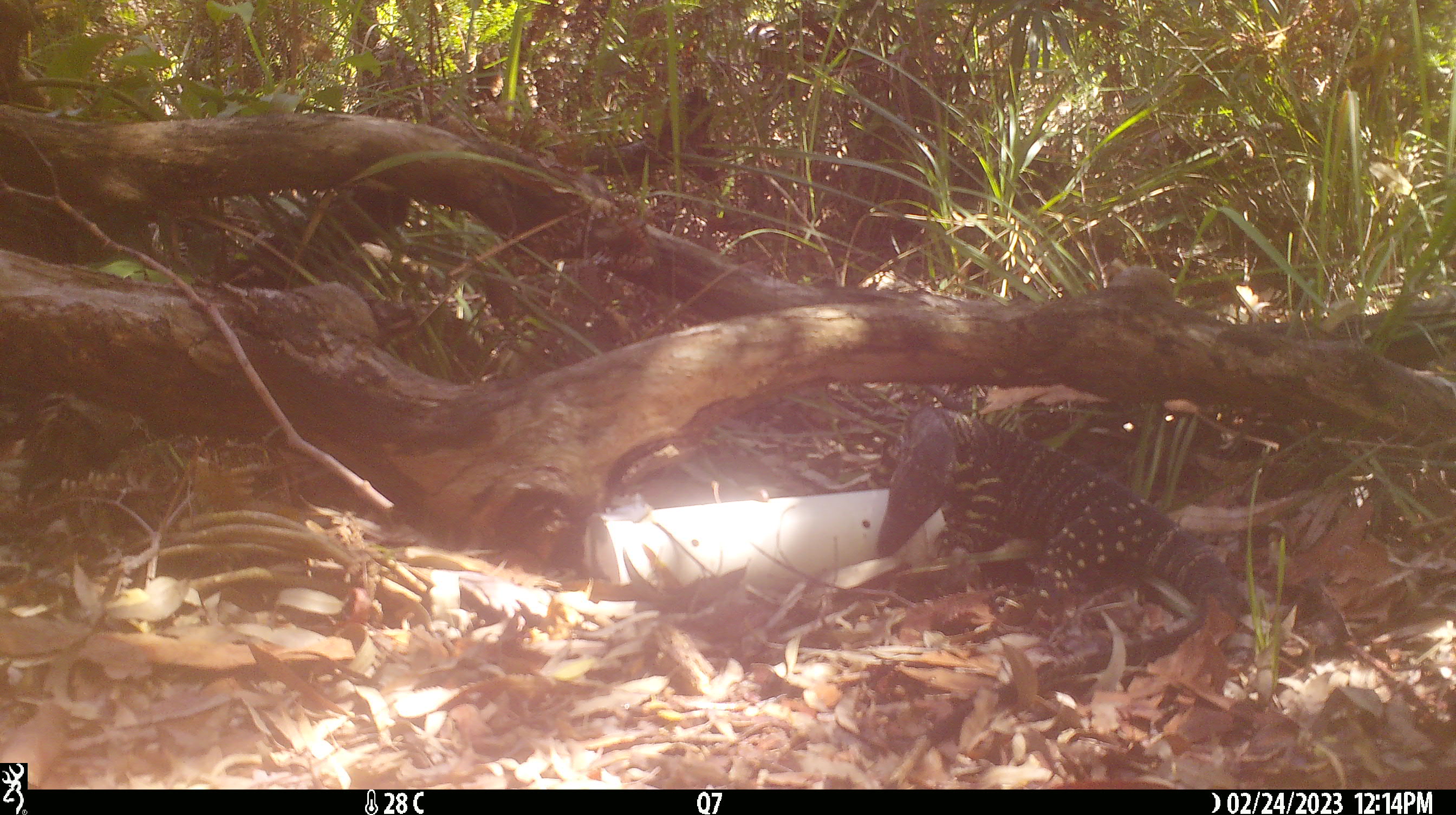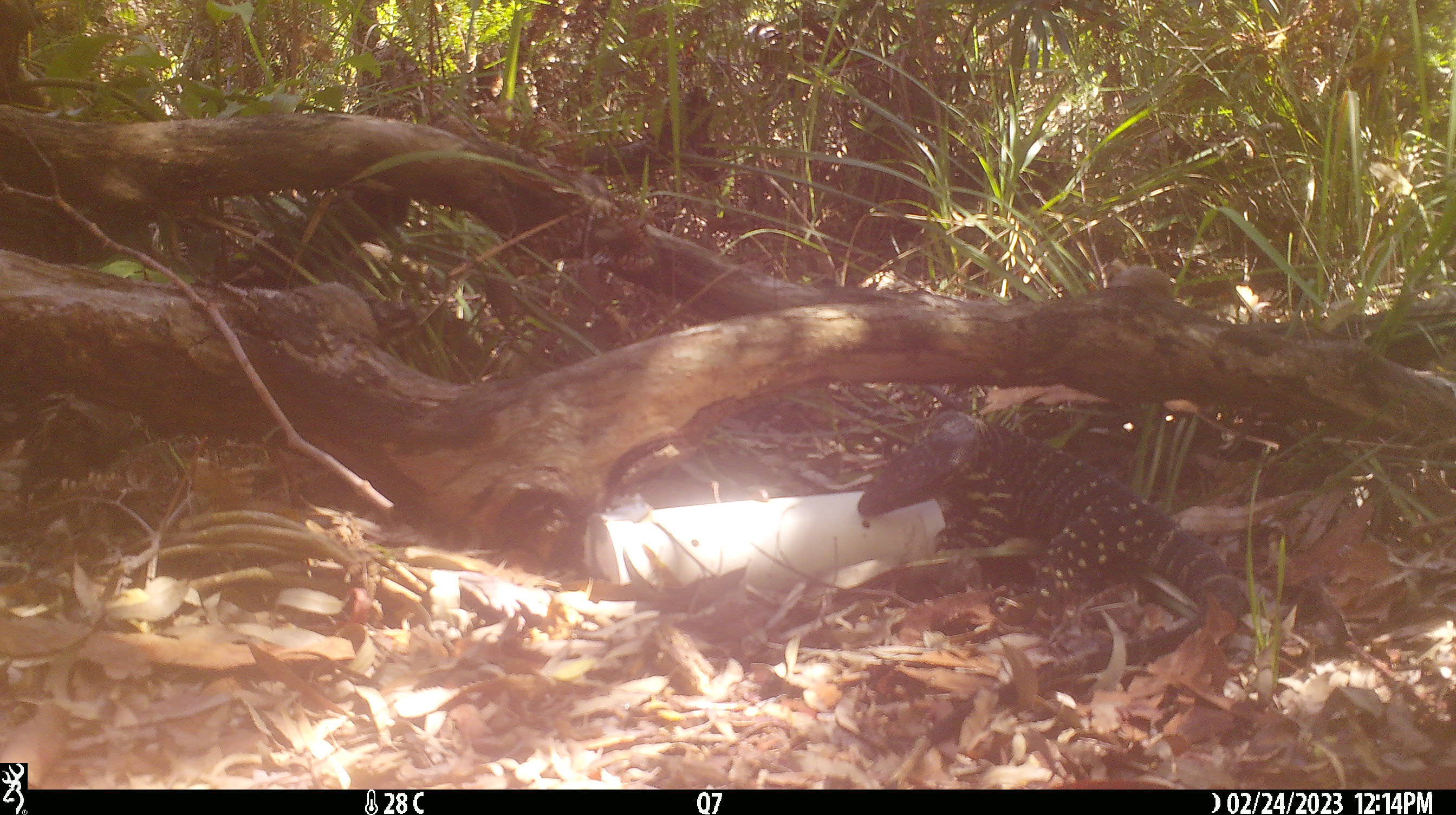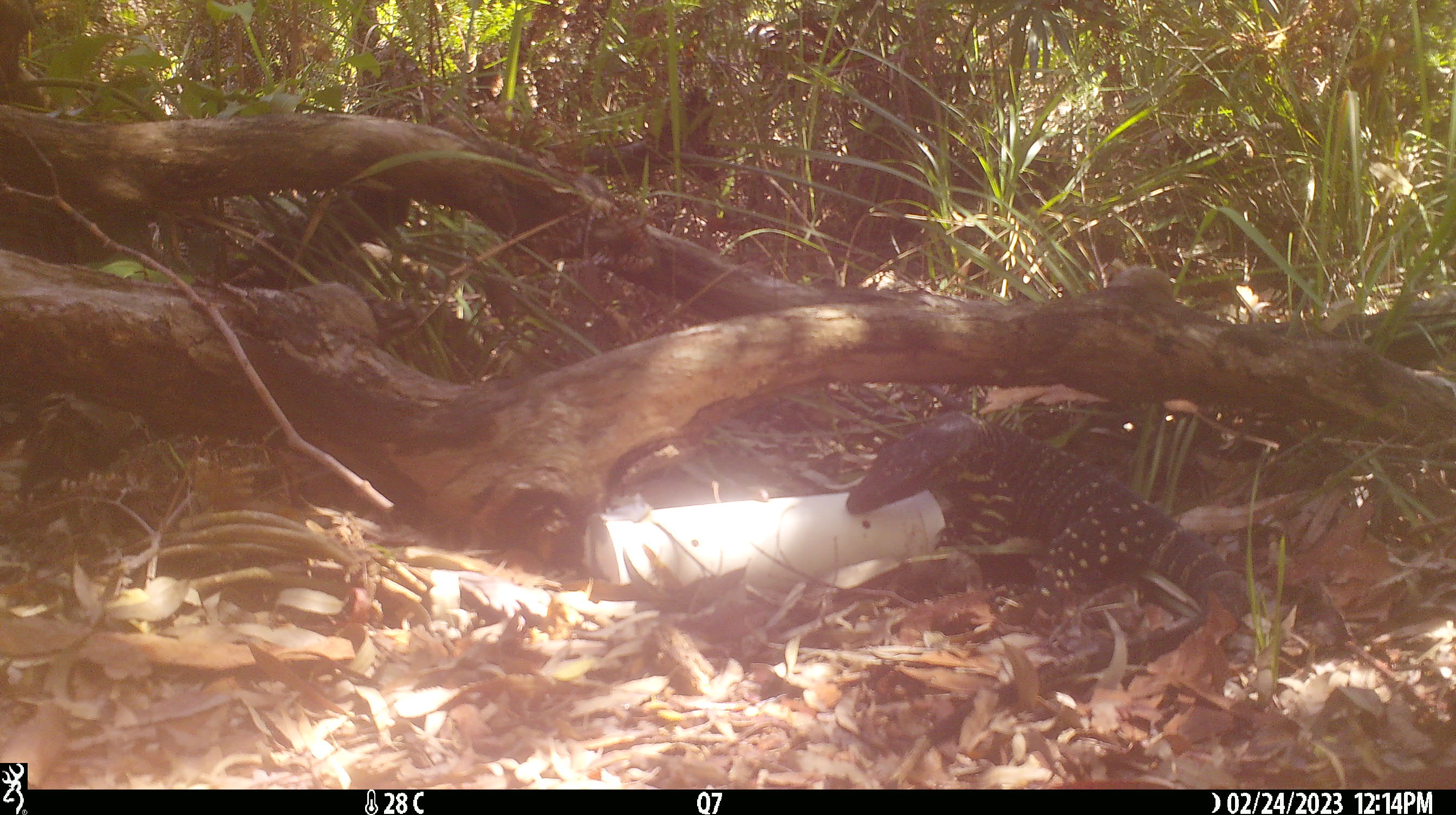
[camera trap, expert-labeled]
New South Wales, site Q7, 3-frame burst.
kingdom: Animalia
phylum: Chordata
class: Reptilia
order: Squamata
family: Varanidae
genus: Varanus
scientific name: Varanus varius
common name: lace monitor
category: goanna